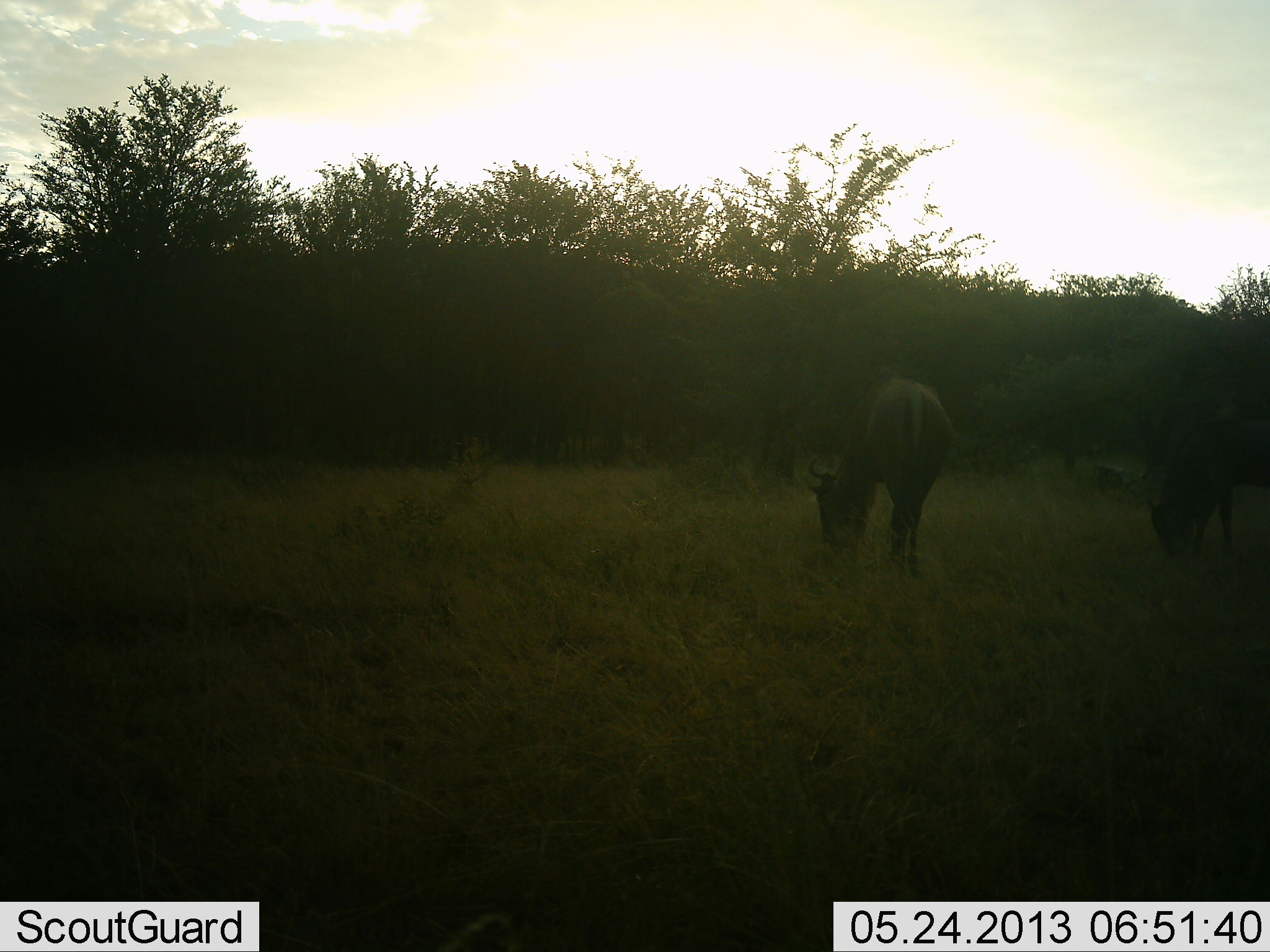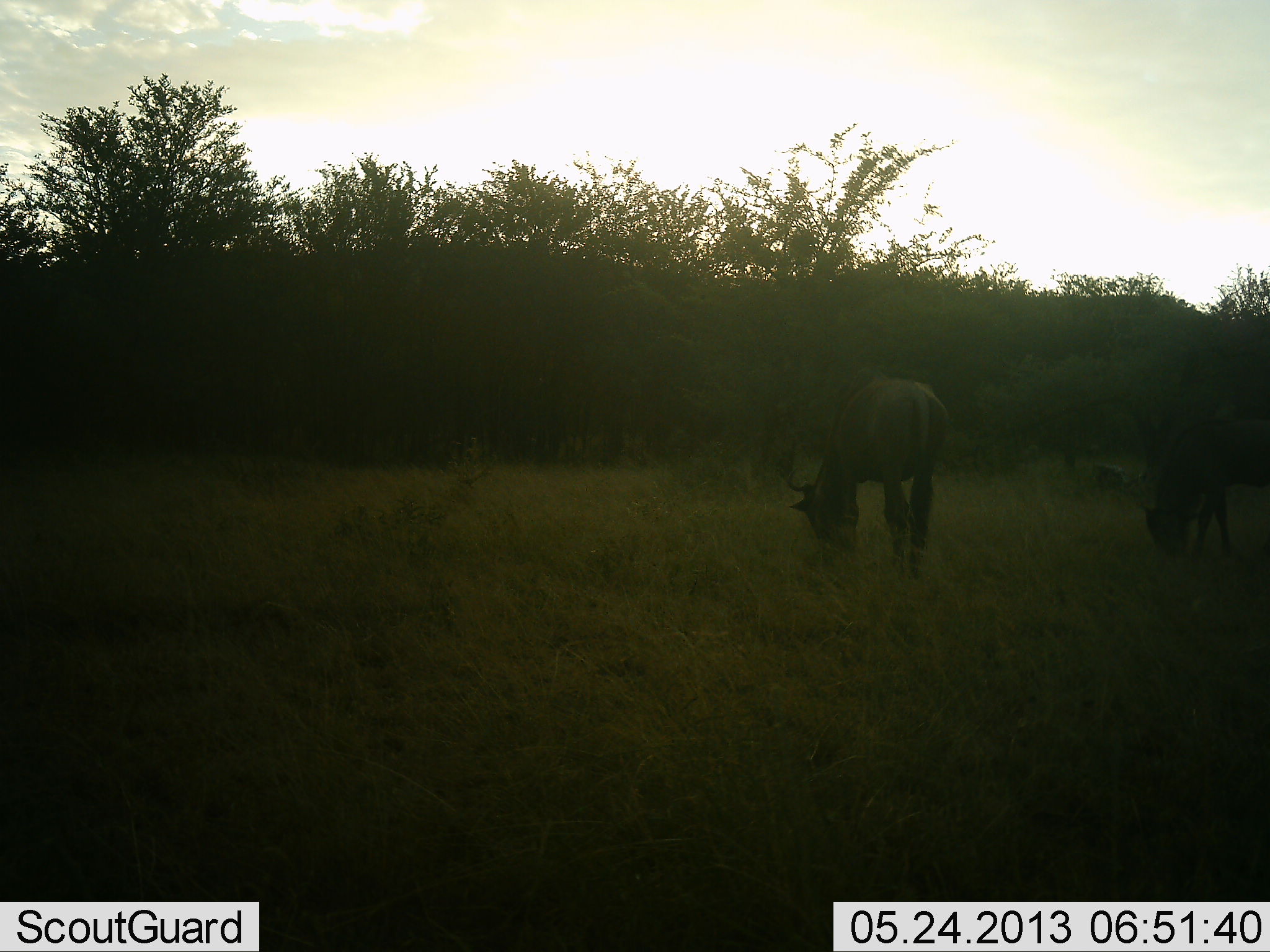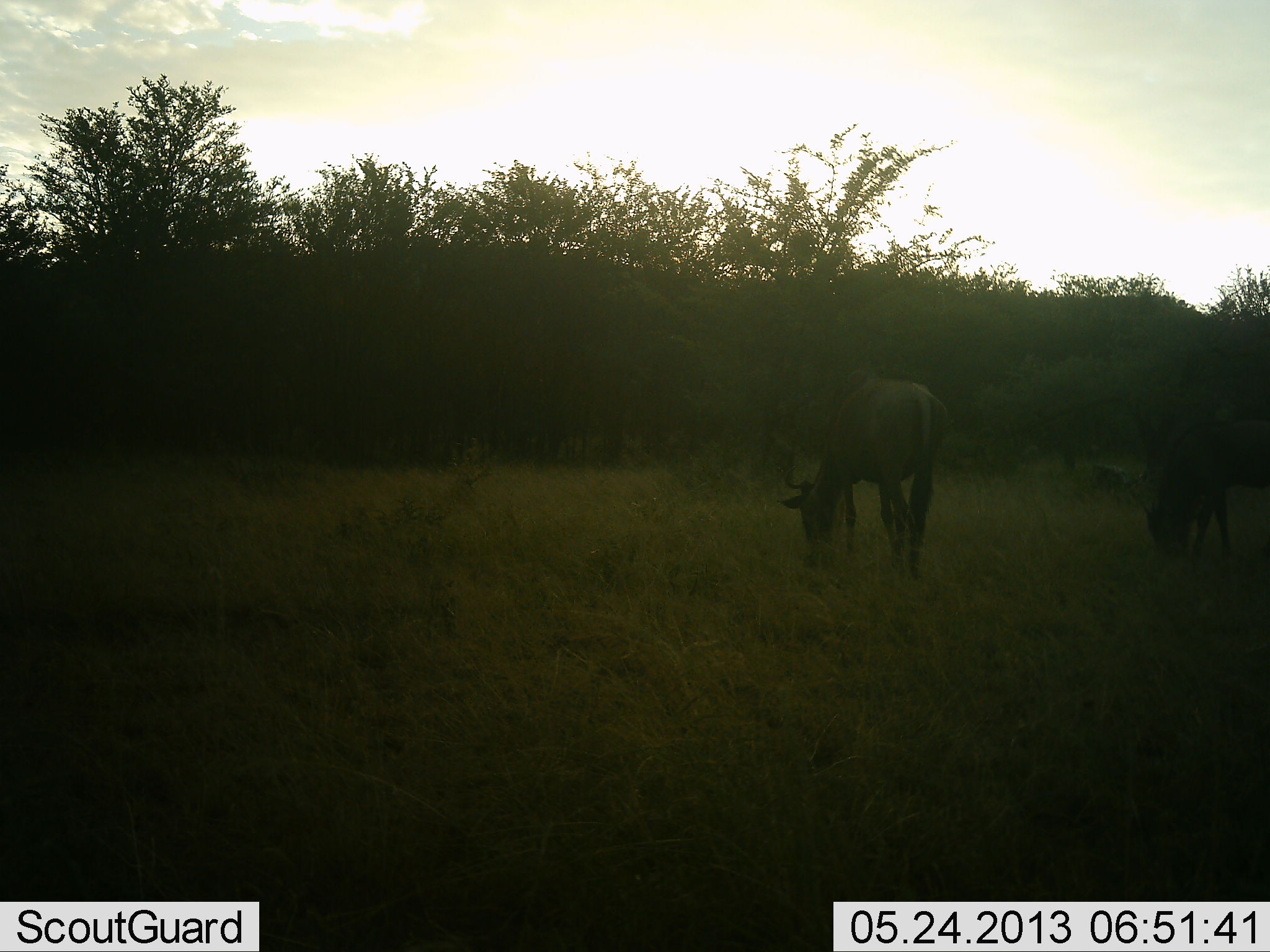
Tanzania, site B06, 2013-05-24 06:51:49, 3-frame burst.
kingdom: Animalia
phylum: Chordata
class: Mammalia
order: Artiodactyla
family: Bovidae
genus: Connochaetes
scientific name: Connochaetes taurinus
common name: blue wildebeest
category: wildebeest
Wildebeest (blue wildebeest) (Connochaetes taurinus), count 2. Behavior (volunteer vote fractions): standing 46%, resting 0%, moving 8%, interacting 0%. Young present (vote fraction): 0%. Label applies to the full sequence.